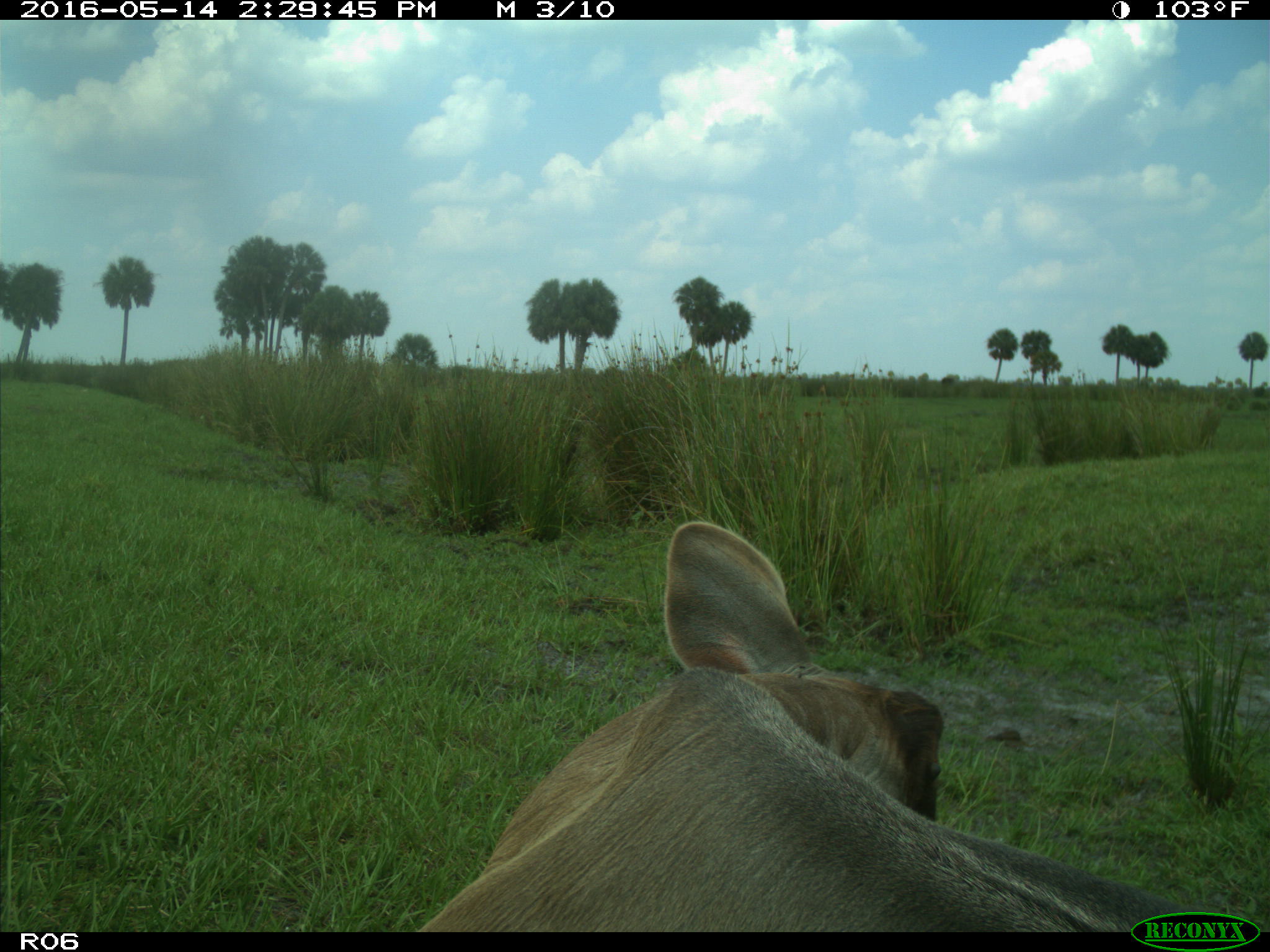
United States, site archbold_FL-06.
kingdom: Animalia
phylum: Chordata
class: Mammalia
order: Artiodactyla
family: Bovidae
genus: Bos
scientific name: Bos taurus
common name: domestic cow